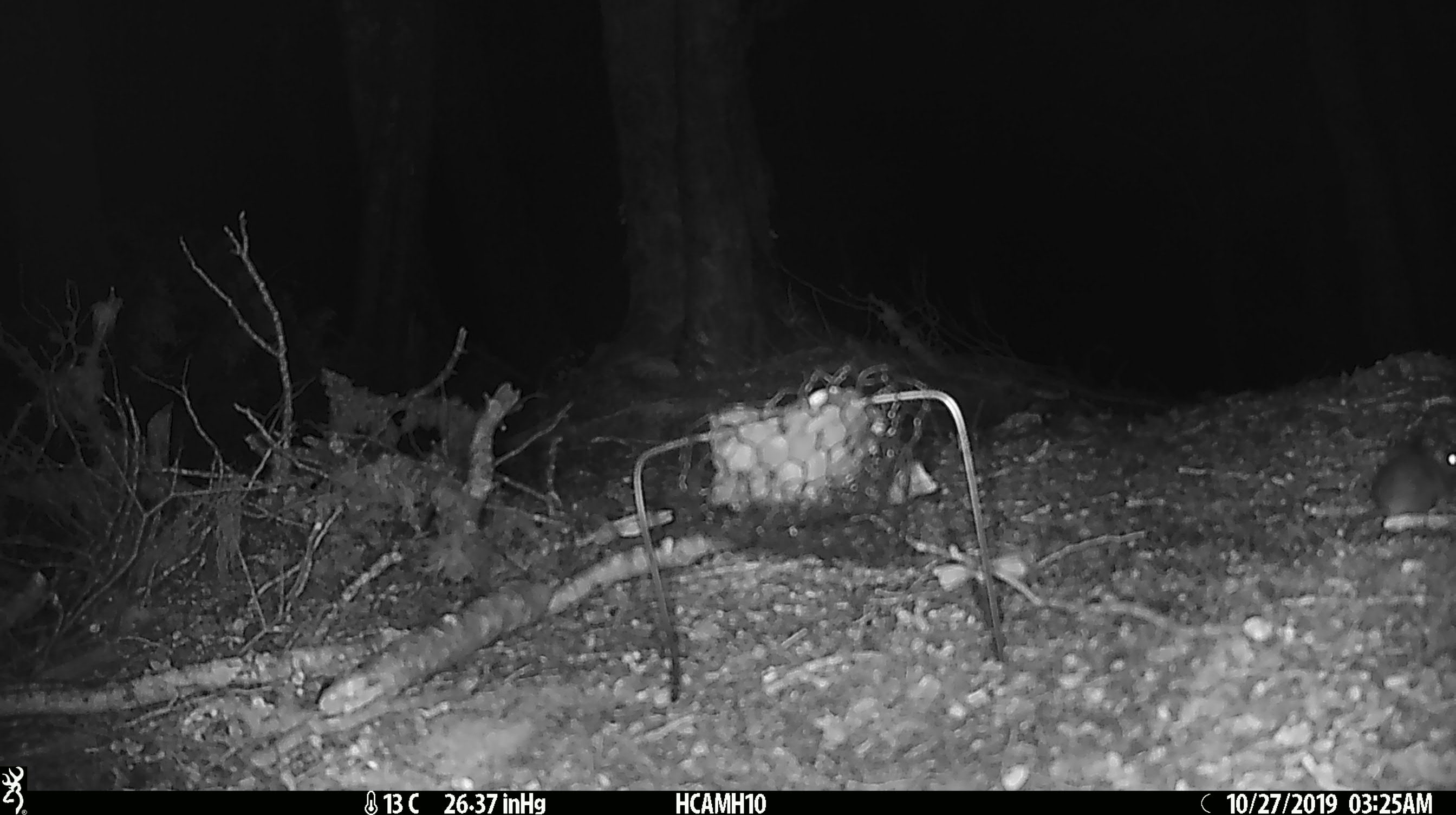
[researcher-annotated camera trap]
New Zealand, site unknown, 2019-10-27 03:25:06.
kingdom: Animalia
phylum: Chordata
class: Mammalia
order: Rodentia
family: Muridae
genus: Mus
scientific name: Mus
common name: mouse